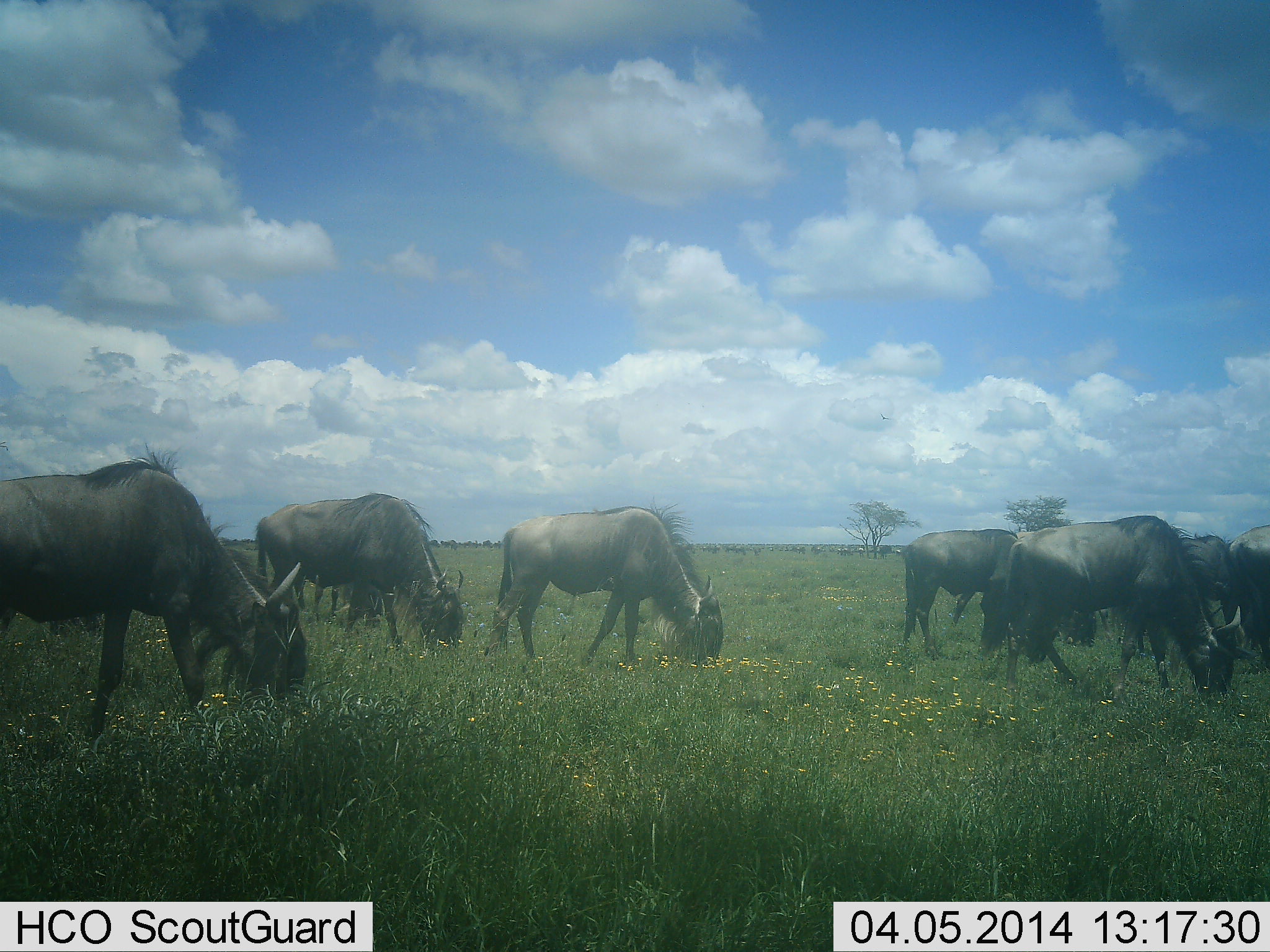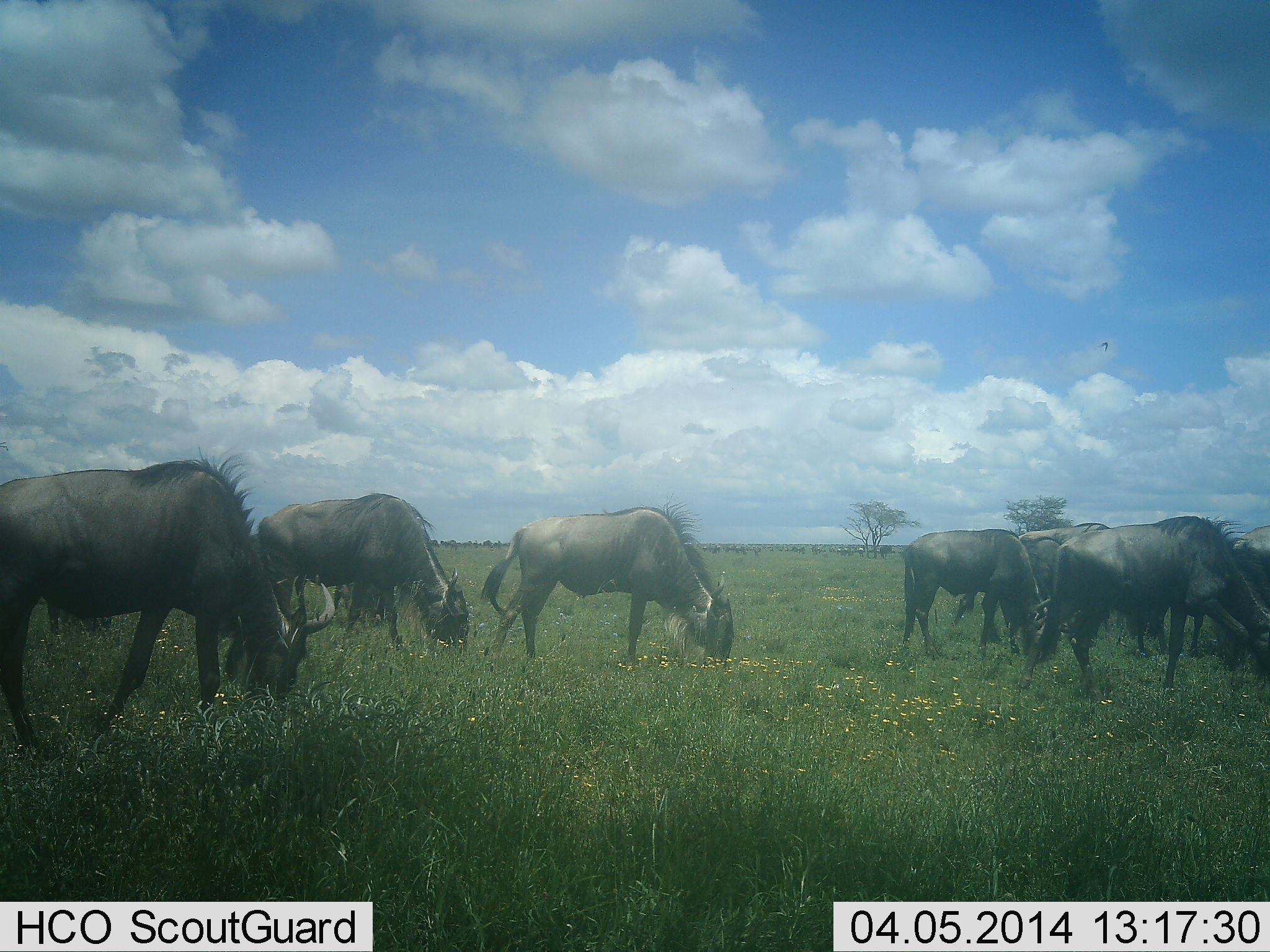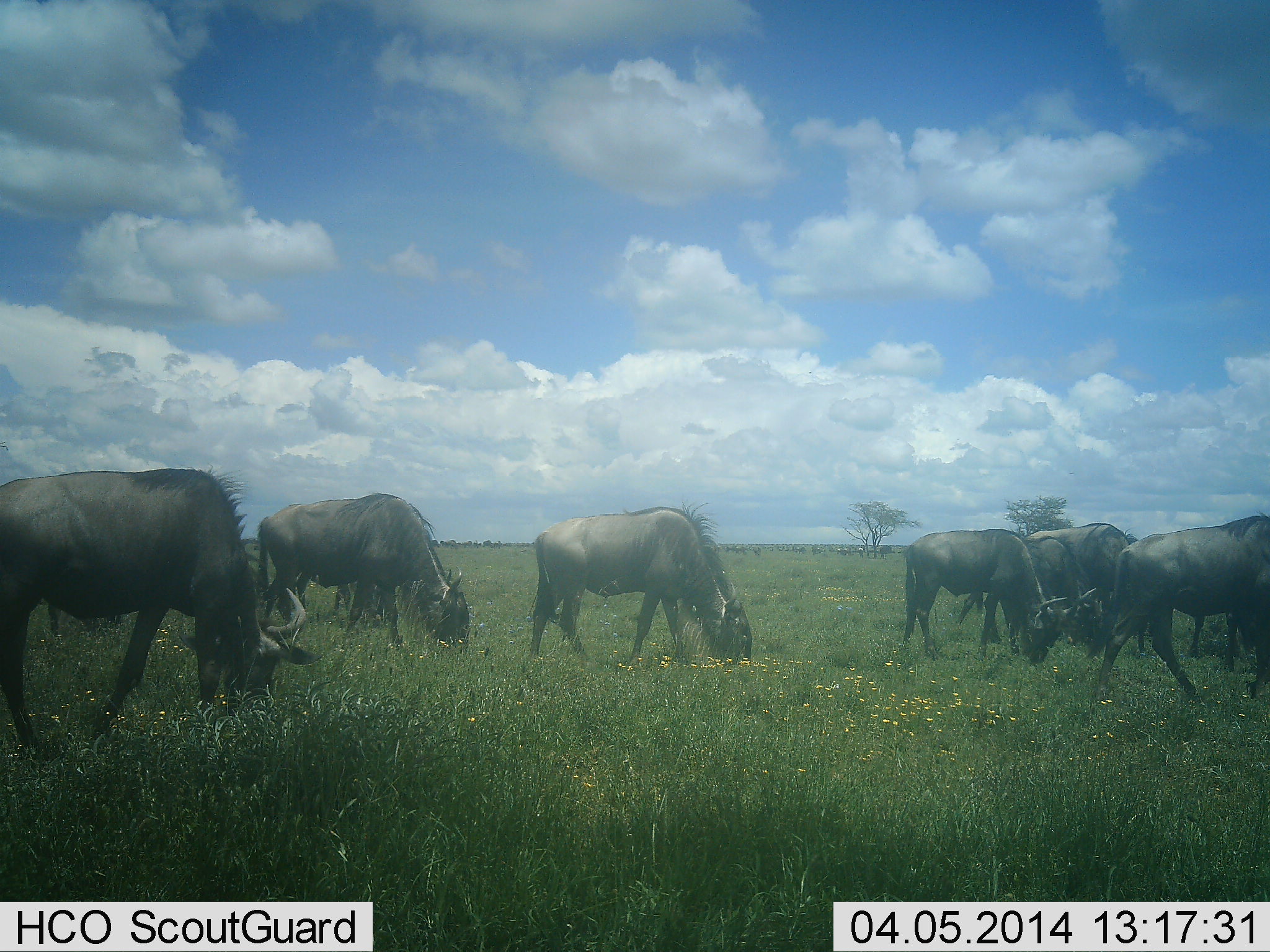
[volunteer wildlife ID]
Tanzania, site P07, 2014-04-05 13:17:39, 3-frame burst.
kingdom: Animalia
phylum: Chordata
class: Mammalia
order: Artiodactyla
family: Bovidae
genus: Connochaetes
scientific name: Connochaetes taurinus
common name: blue wildebeest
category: wildebeest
Wildebeest (blue wildebeest) (Connochaetes taurinus), count 8. Behavior (volunteer vote fractions): standing 30%, resting 0%, moving 20%, interacting 0%. Young present (vote fraction): 0%. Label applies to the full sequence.